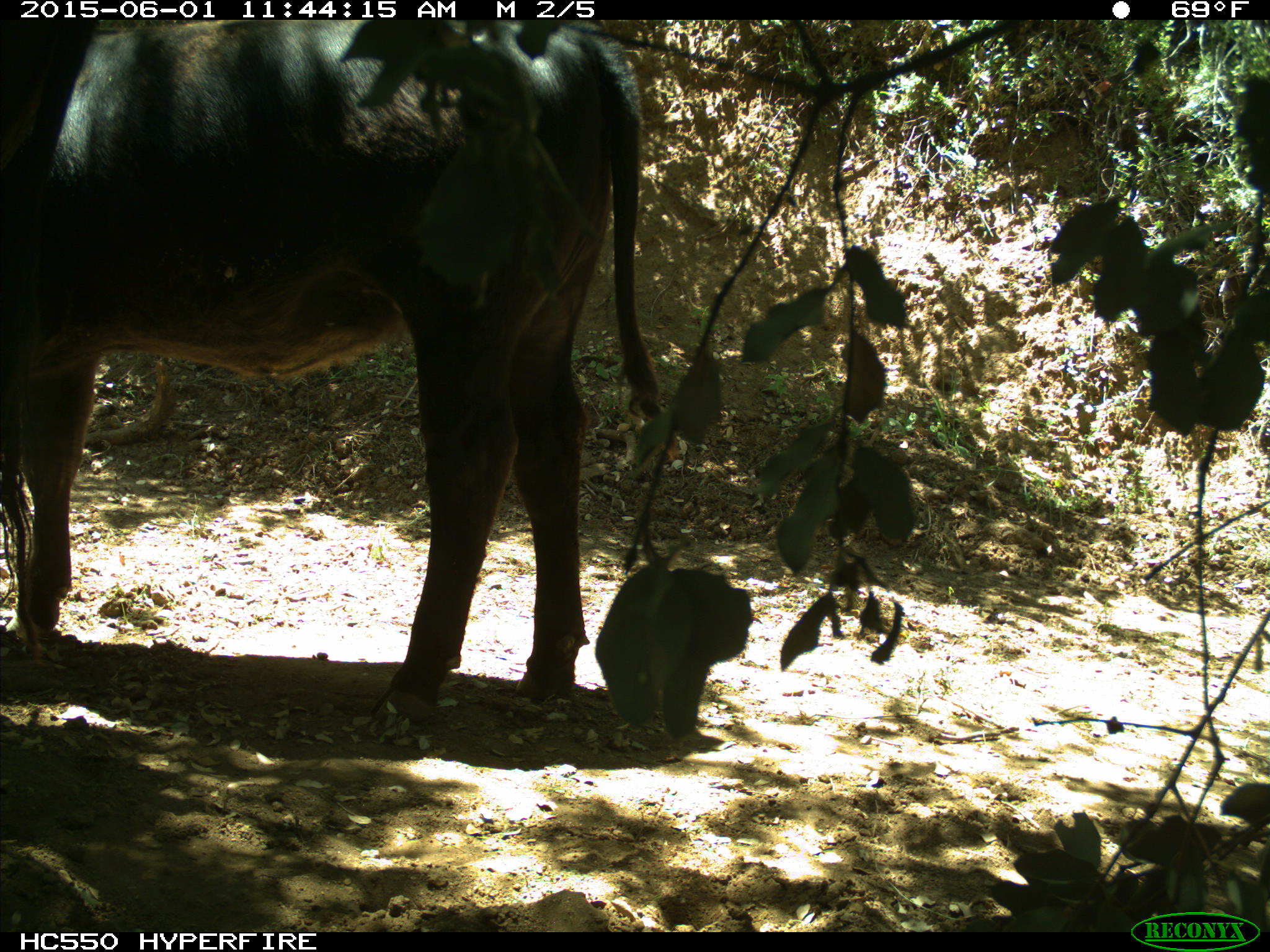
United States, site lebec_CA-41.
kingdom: Animalia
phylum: Chordata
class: Mammalia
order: Artiodactyla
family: Bovidae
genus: Bos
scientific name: Bos taurus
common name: domestic cow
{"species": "Bos taurus (domestic cow)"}